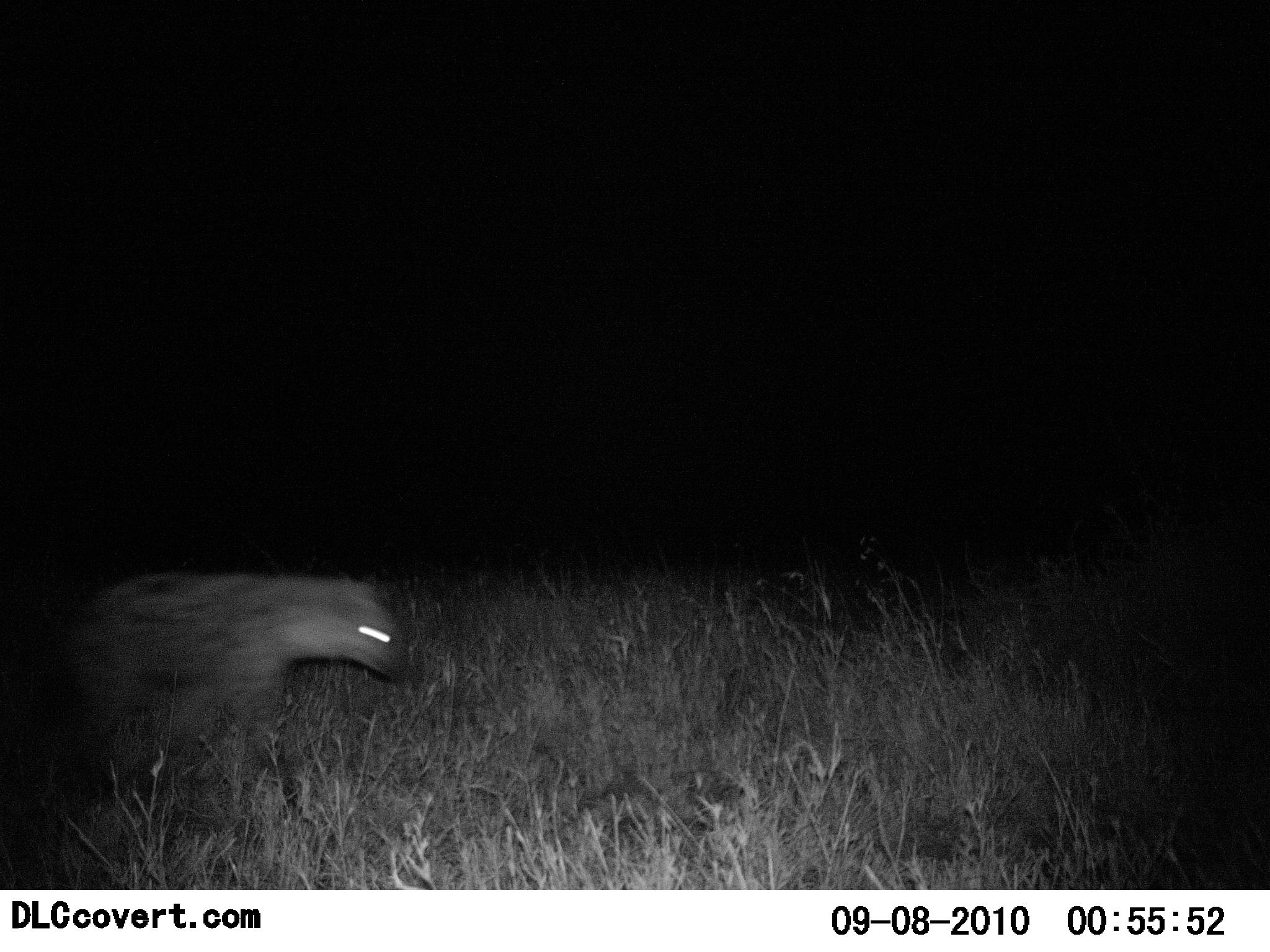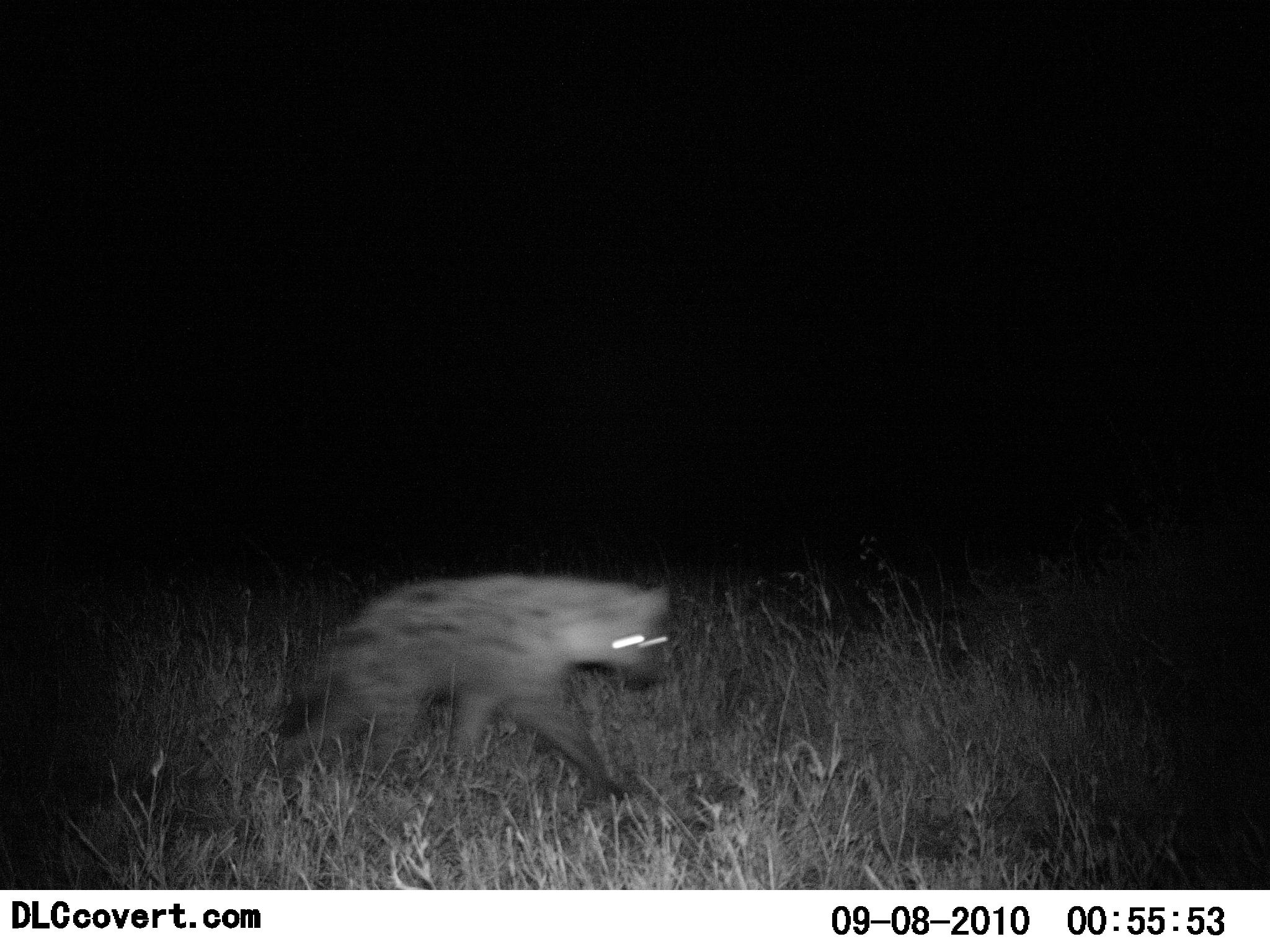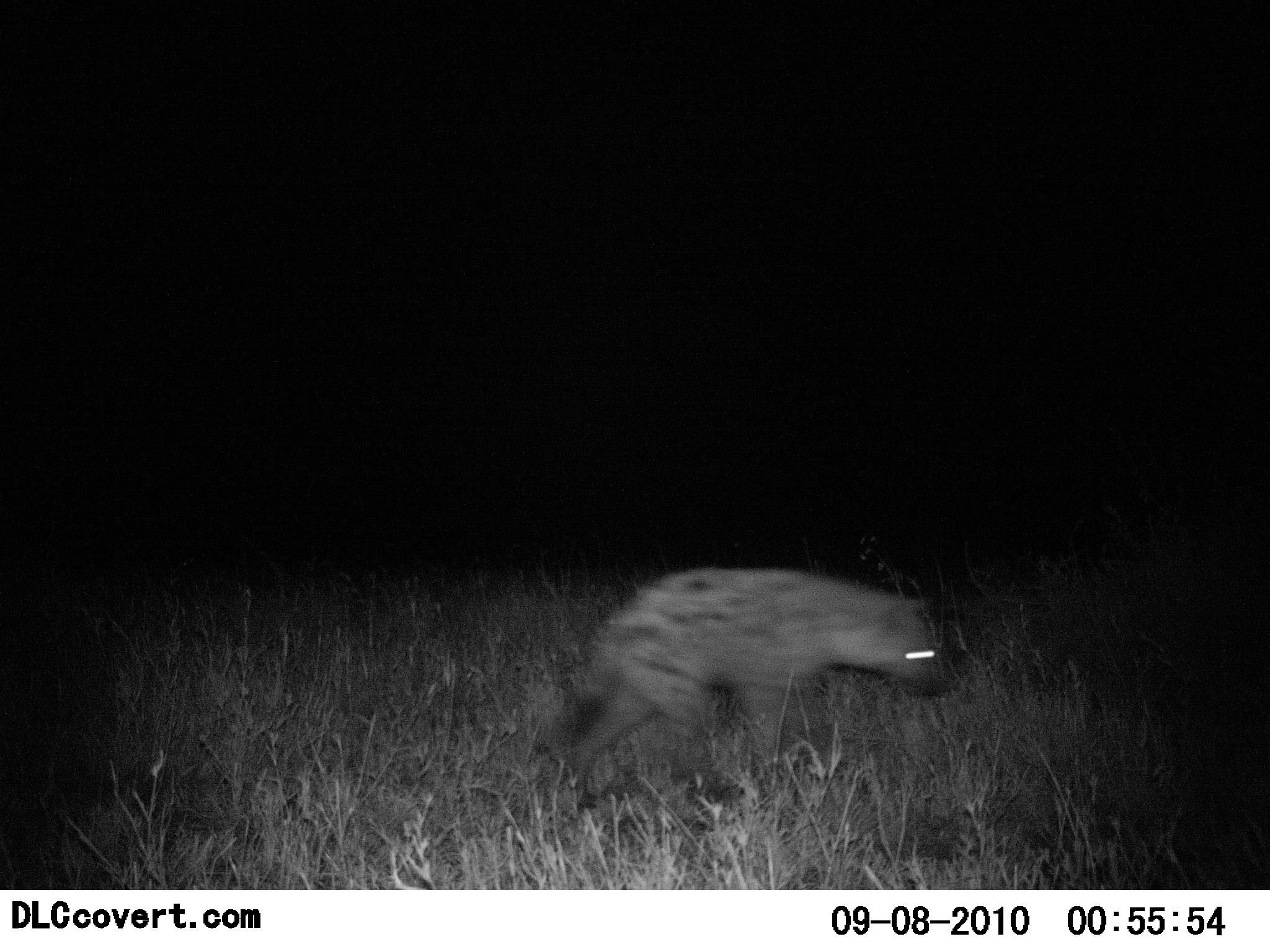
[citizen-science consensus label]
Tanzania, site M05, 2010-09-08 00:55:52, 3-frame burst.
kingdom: Animalia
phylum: Chordata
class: Mammalia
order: Carnivora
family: Hyaenidae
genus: Crocuta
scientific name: Crocuta crocuta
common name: spotted hyena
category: hyenaspotted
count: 1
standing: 0%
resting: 0%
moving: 100%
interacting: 0%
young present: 0%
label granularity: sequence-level